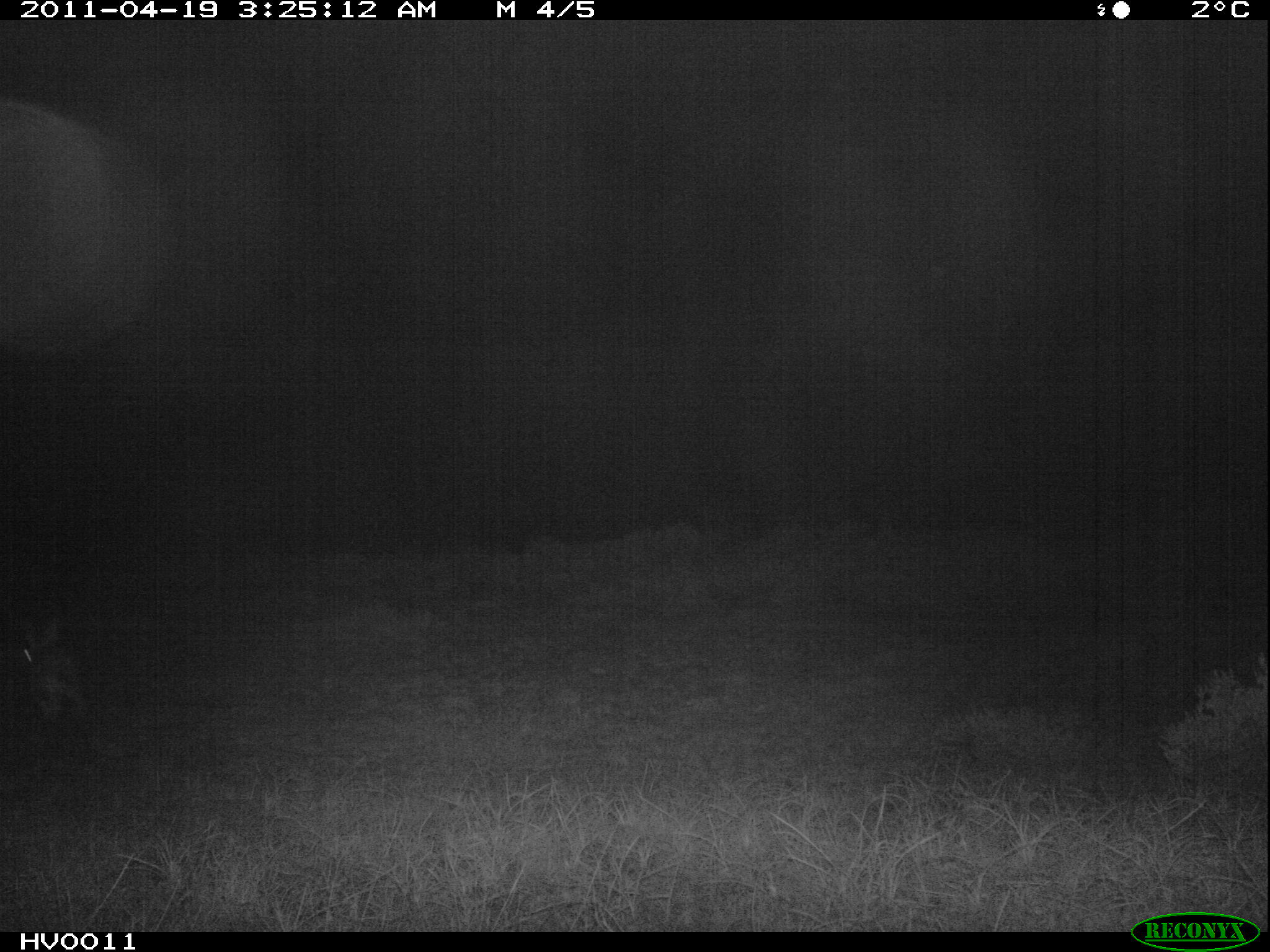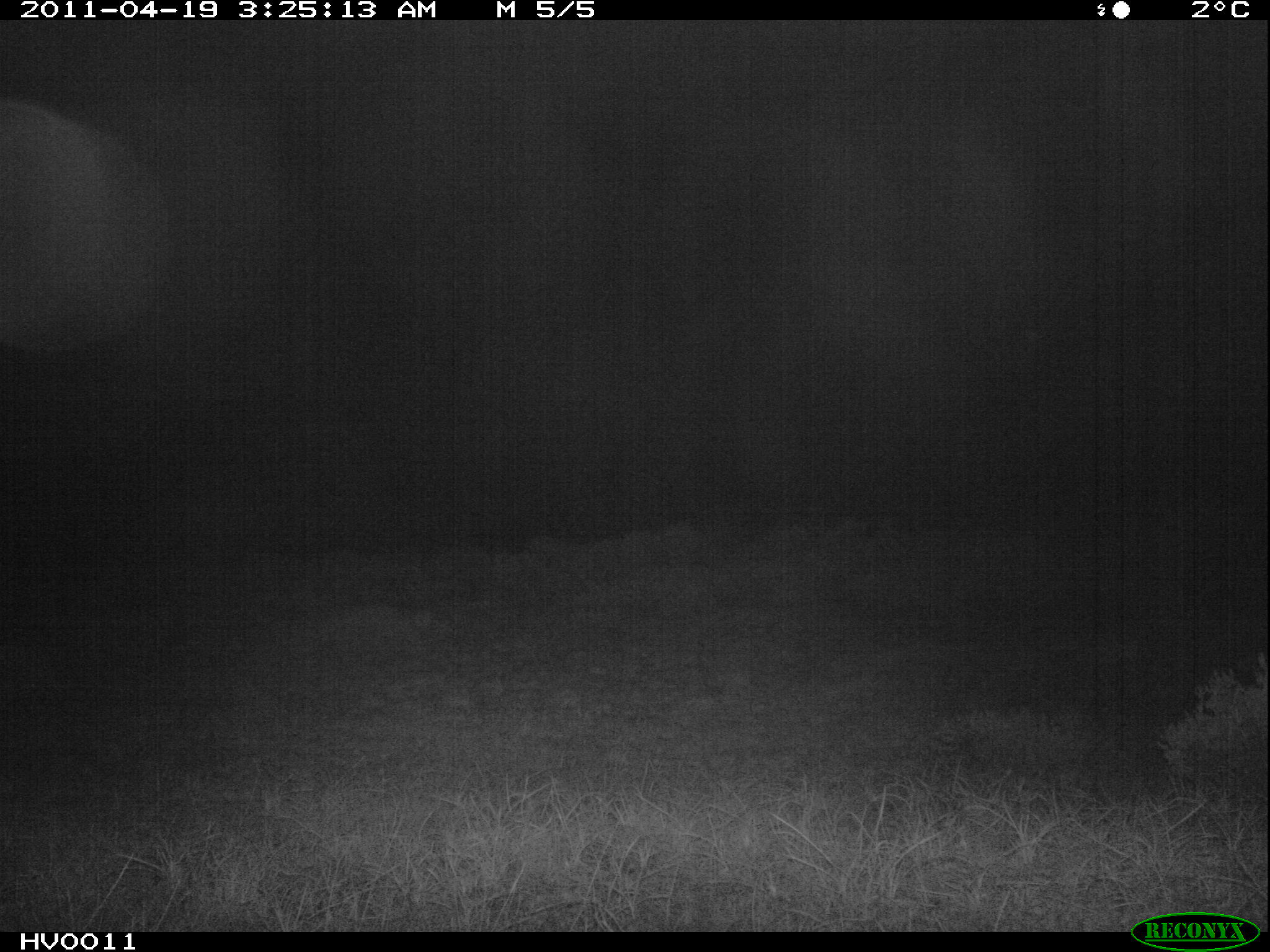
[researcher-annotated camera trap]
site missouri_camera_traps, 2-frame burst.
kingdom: Animalia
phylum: Chordata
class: Mammalia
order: Lagomorpha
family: Leporidae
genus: Lepus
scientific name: Lepus europaeus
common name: european hare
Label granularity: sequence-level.